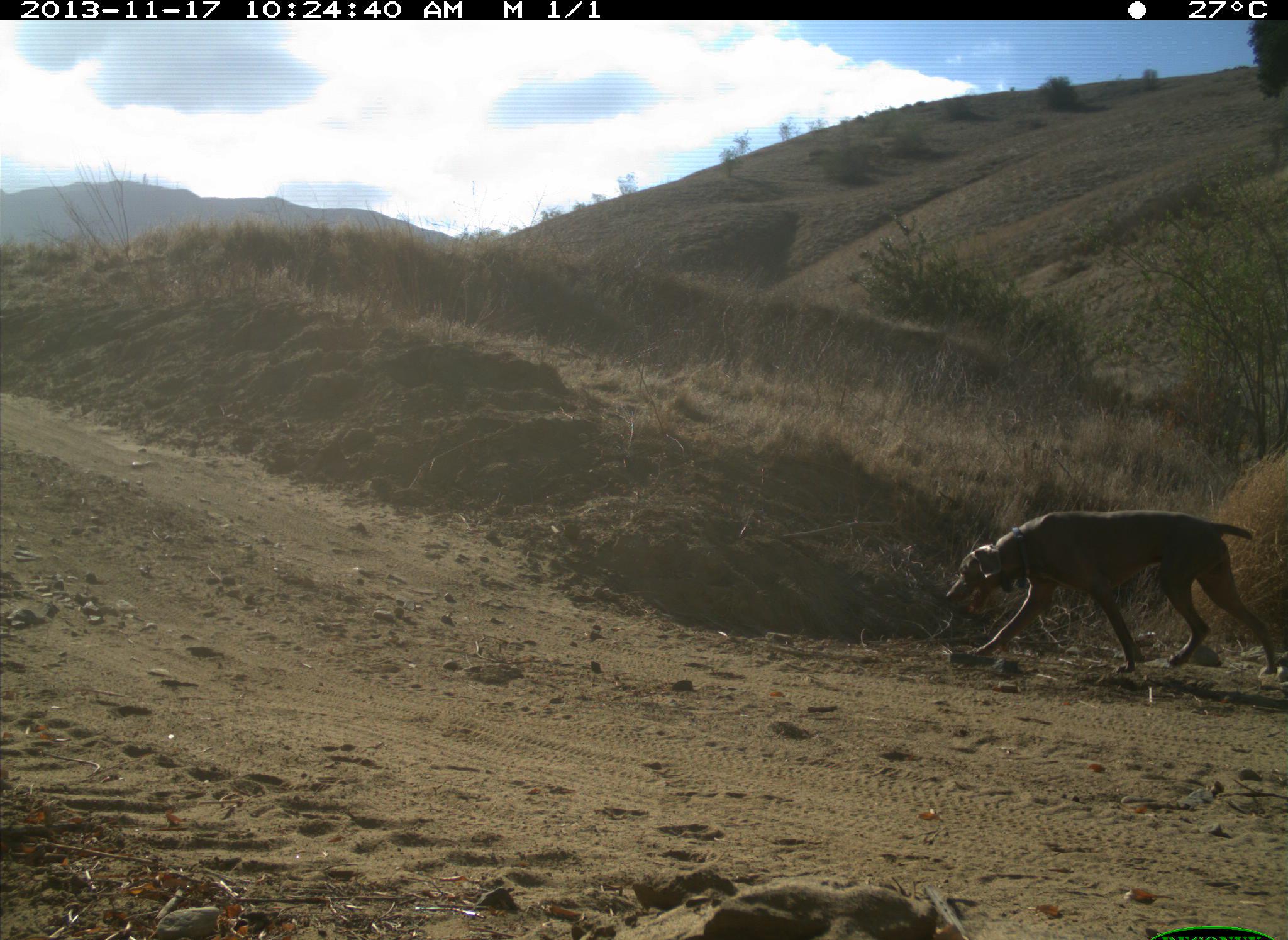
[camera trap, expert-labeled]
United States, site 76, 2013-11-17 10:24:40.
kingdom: Animalia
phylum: Chordata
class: Mammalia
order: Carnivora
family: Canidae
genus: Canis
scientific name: Canis familiaris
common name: domestic dog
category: dog